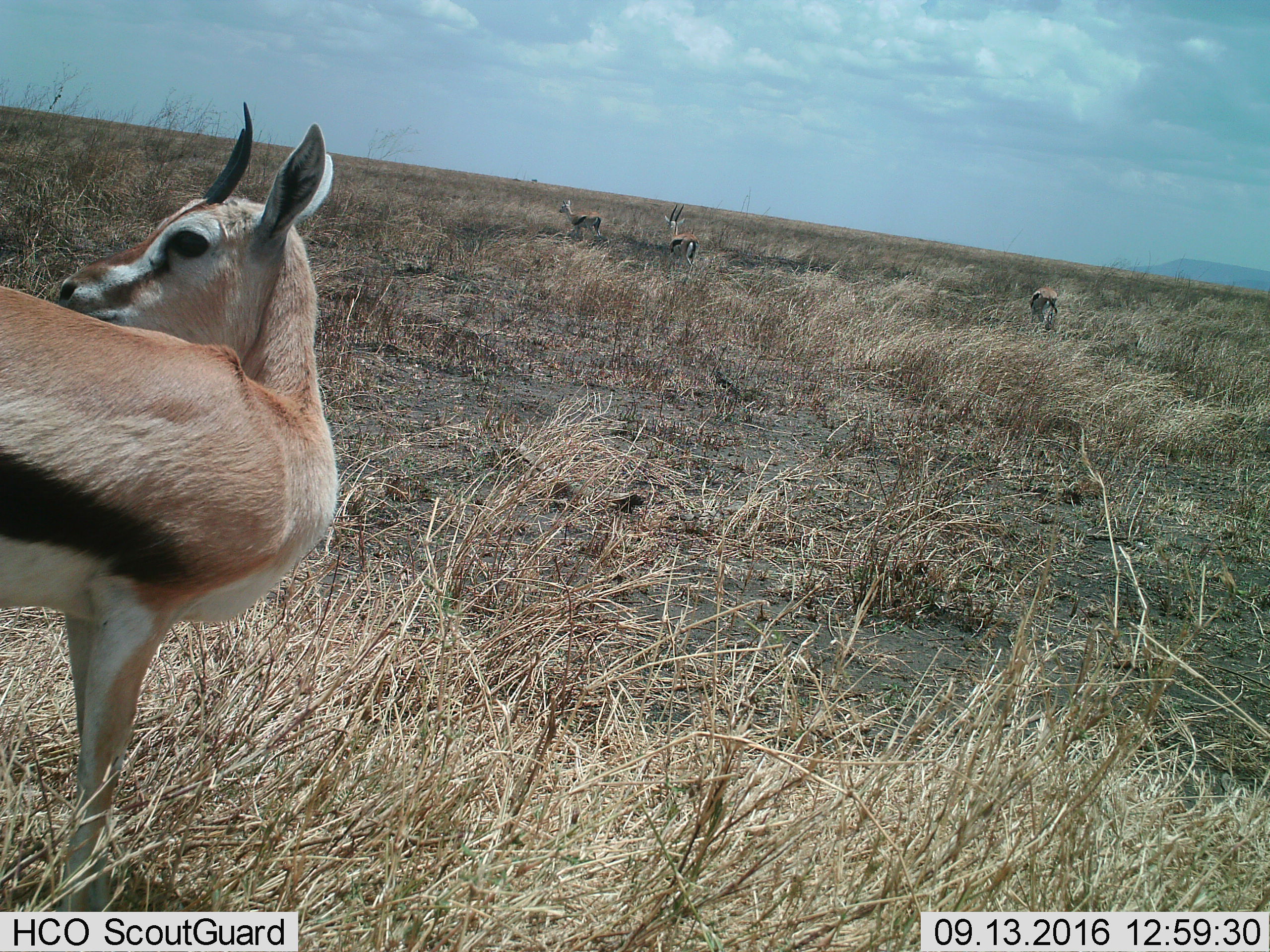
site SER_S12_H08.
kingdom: Animalia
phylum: Chordata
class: Mammalia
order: Artiodactyla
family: Bovidae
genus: Eudorcas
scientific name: Eudorcas thomsonii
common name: thomson's gazelle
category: gazellethomsons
Gazellethomsons (thomson's gazelle) (Eudorcas thomsonii), count 4. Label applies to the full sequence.